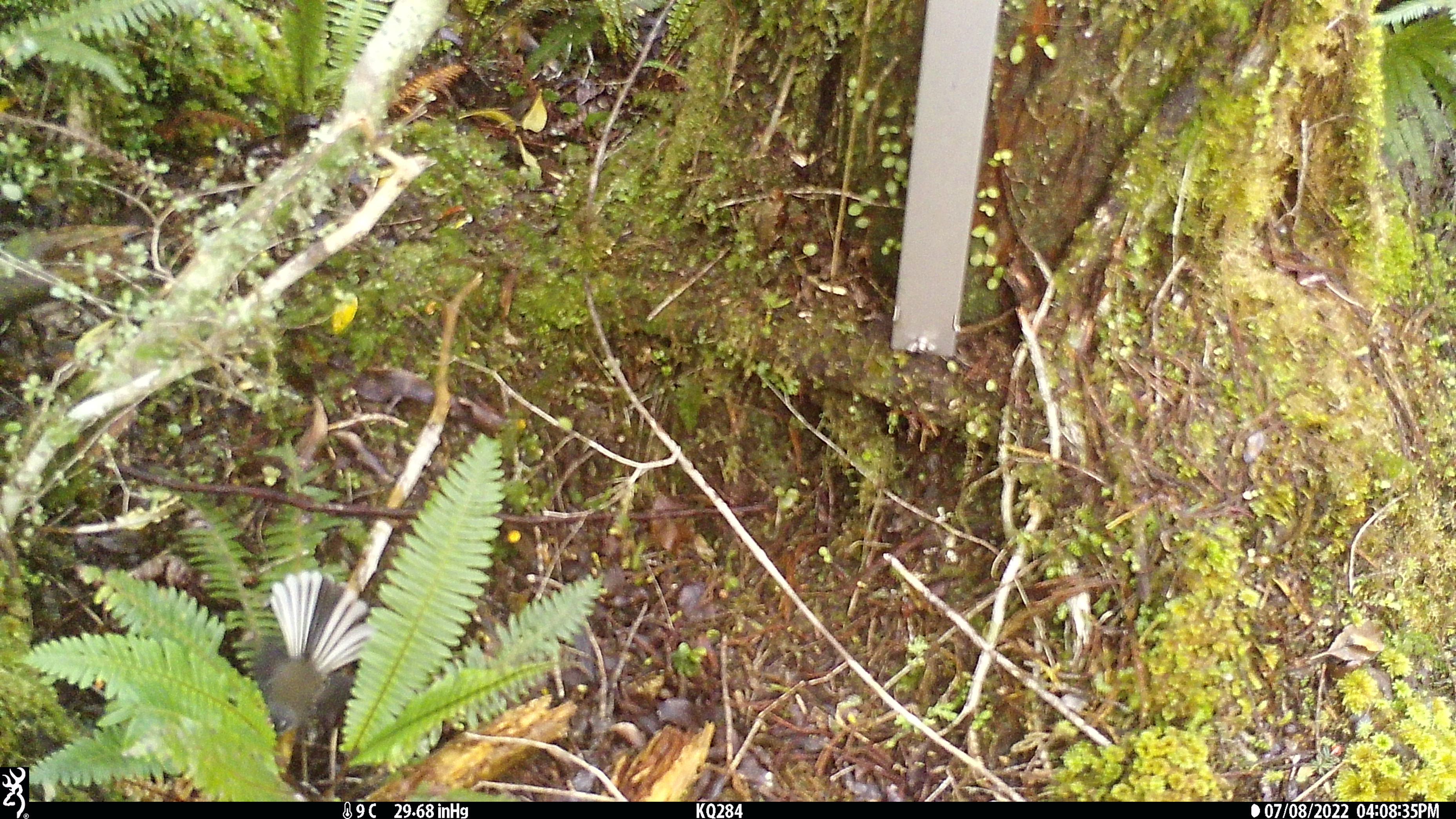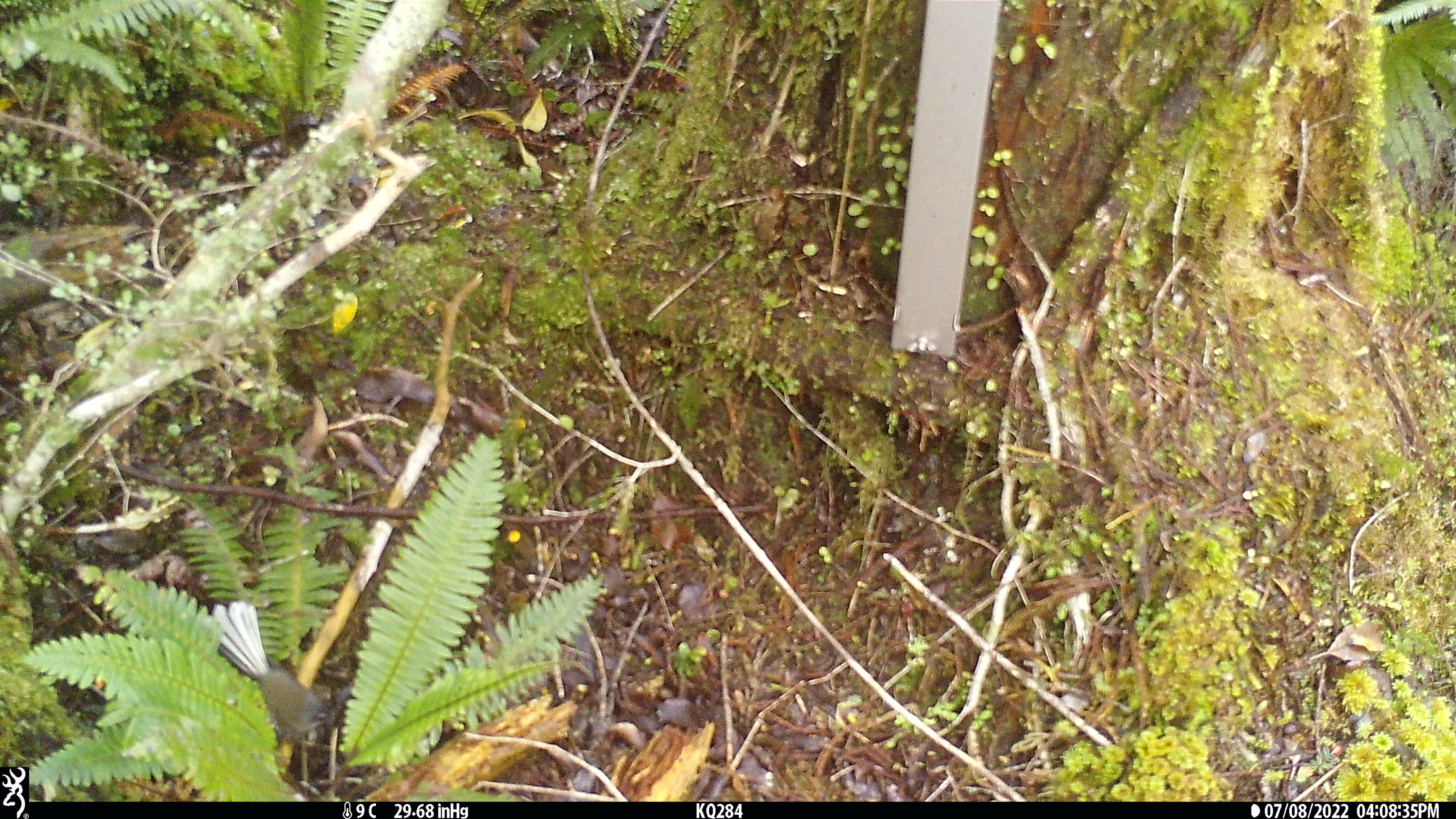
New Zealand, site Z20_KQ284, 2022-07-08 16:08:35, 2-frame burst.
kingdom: Animalia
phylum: Chordata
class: Aves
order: Passeriformes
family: Rhipiduridae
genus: Rhipidura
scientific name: Rhipidura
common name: fantails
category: fantail